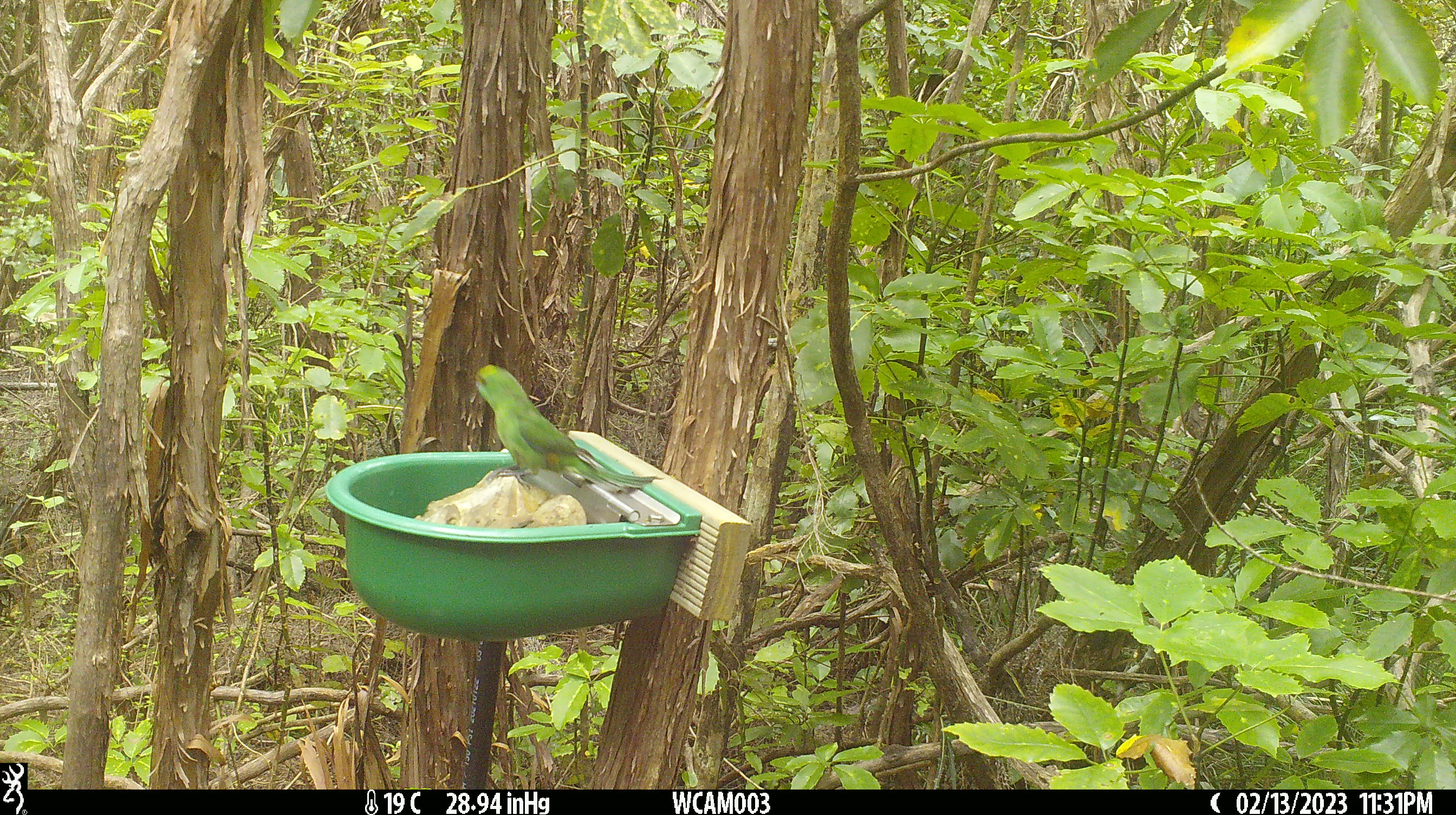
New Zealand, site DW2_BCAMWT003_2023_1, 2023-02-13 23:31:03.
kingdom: Animalia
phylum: Chordata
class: Aves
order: Psittaciformes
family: Psittaculidae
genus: Cyanoramphus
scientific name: Cyanoramphus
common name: parakeet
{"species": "parakeet (Cyanoramphus)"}